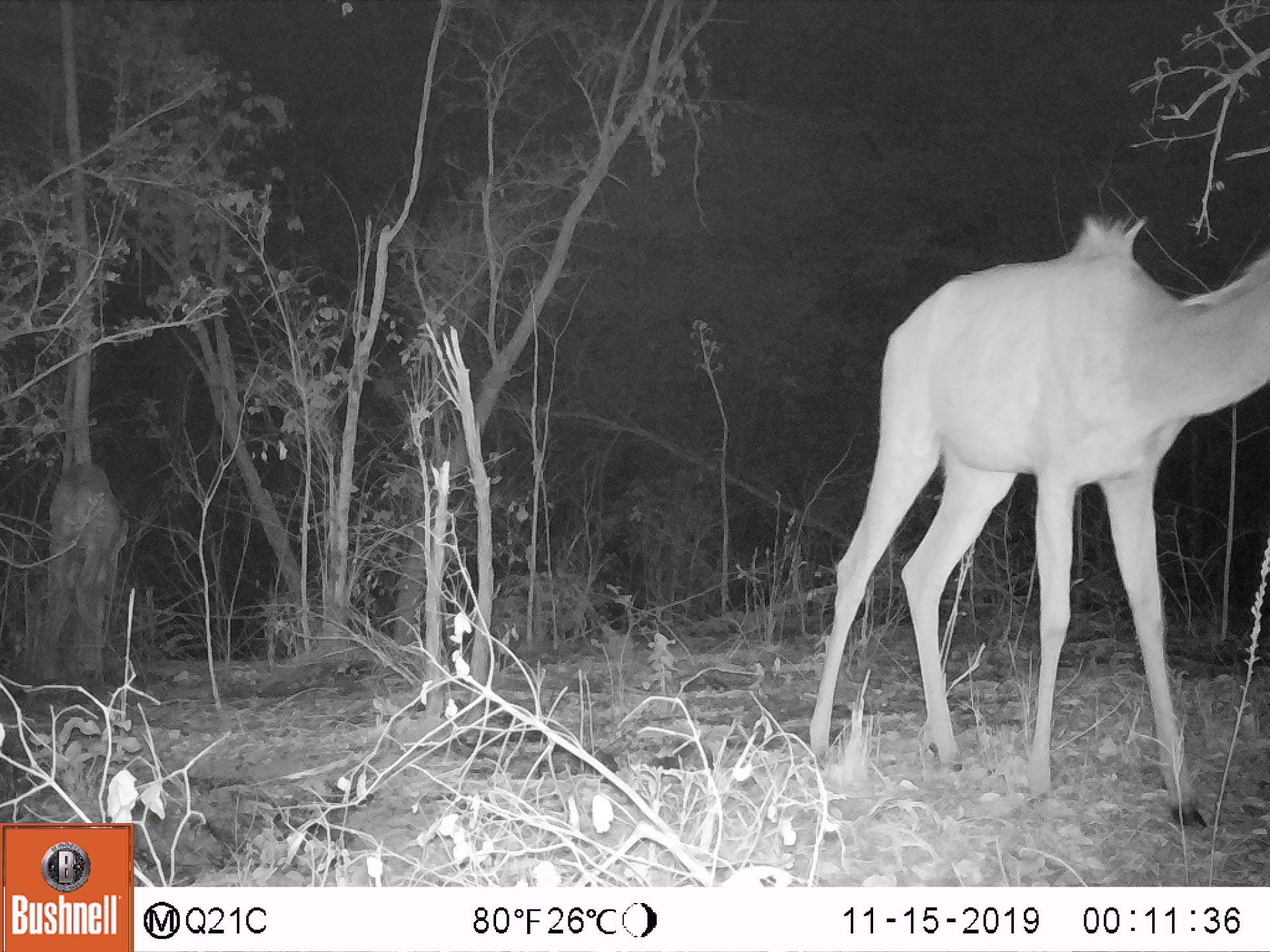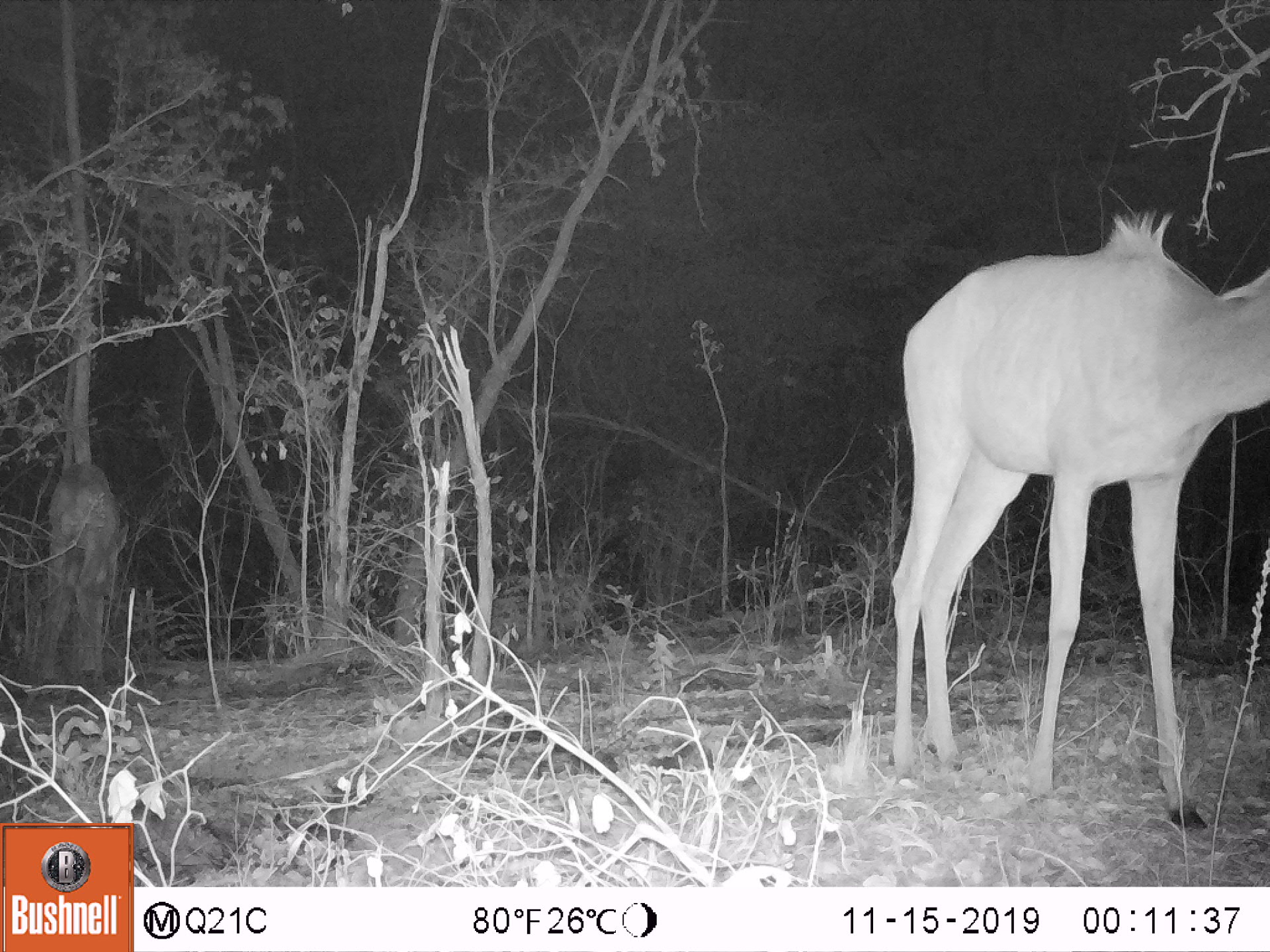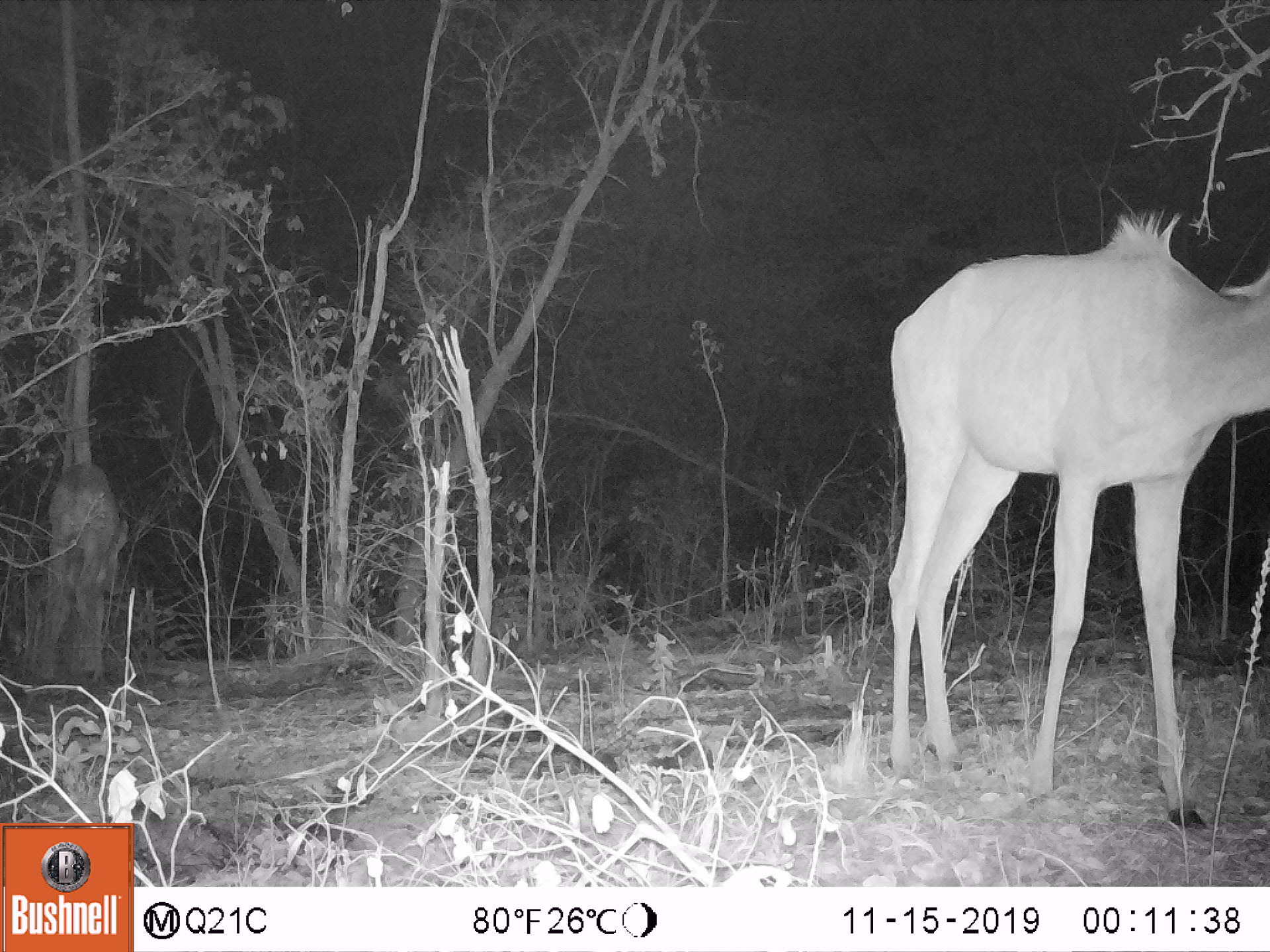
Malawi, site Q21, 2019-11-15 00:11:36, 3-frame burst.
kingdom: Animalia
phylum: Chordata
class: Mammalia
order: Artiodactyla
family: Bovidae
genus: Tragelaphus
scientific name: Tragelaphus strepsiceros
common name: greater kudu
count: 2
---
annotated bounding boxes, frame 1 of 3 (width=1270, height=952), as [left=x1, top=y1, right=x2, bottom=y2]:
greater kudu: [left=794, top=207, right=1262, bottom=823]; [left=24, top=449, right=135, bottom=677]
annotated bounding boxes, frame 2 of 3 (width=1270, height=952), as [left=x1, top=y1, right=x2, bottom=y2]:
greater kudu: [left=873, top=214, right=1261, bottom=820]; [left=34, top=446, right=135, bottom=692]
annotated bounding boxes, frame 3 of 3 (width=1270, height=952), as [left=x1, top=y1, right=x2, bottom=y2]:
greater kudu: [left=880, top=207, right=1262, bottom=828]; [left=15, top=457, right=152, bottom=698]